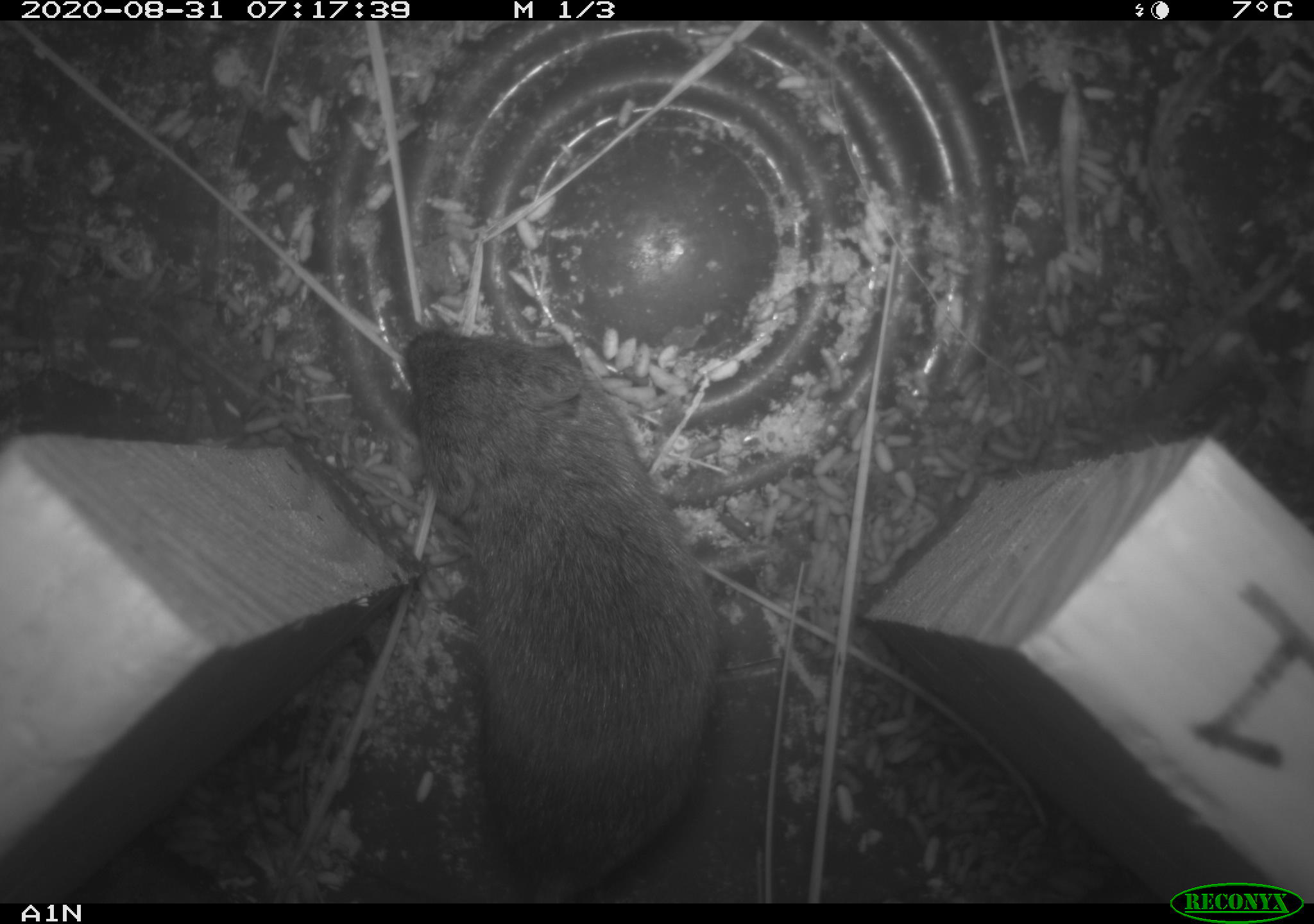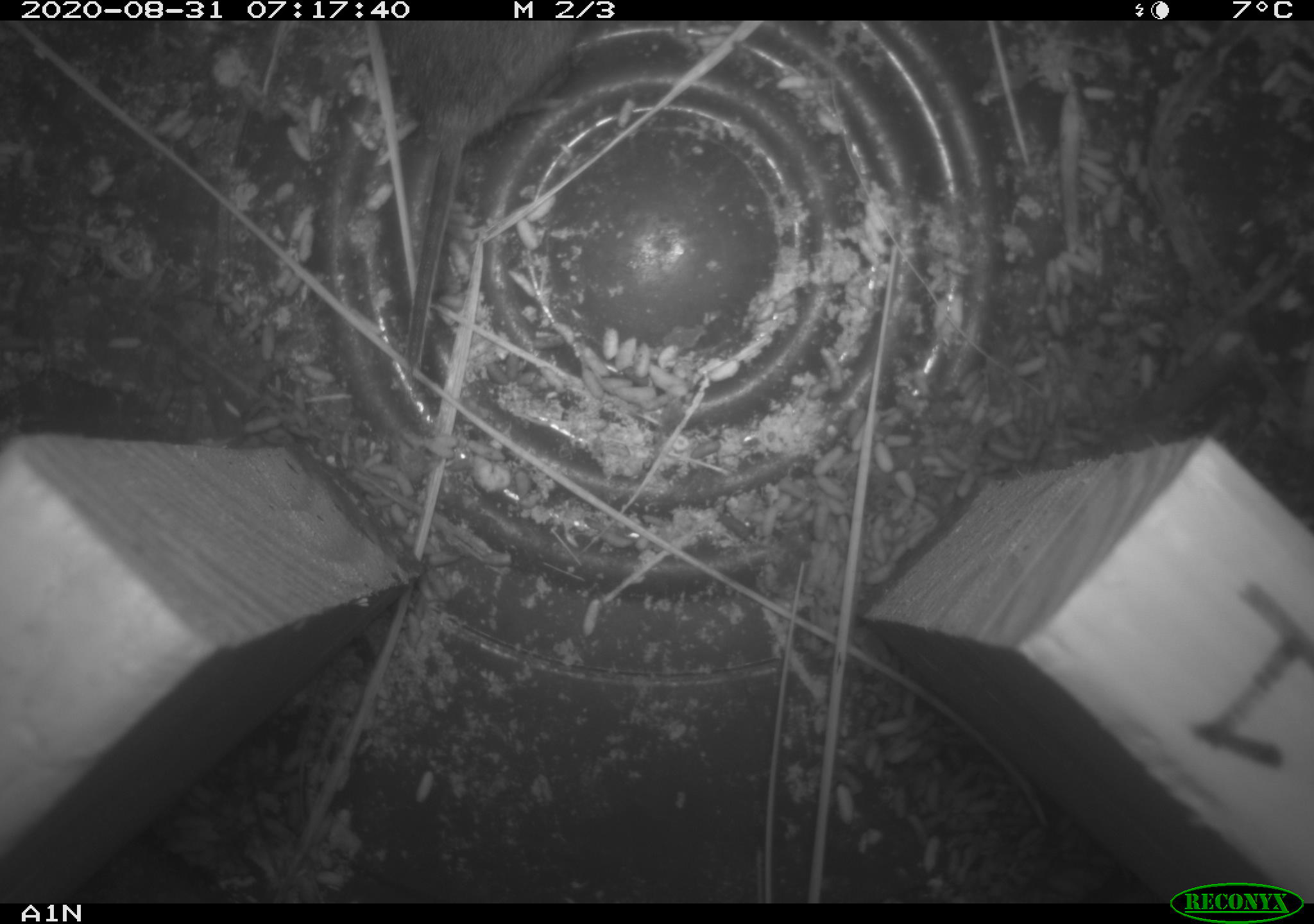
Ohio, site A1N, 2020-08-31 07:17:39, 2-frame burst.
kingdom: Animalia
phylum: Chordata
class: Mammalia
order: Rodentia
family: Cricetidae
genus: Microtus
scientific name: Microtus pennsylvanicus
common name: meadow vole